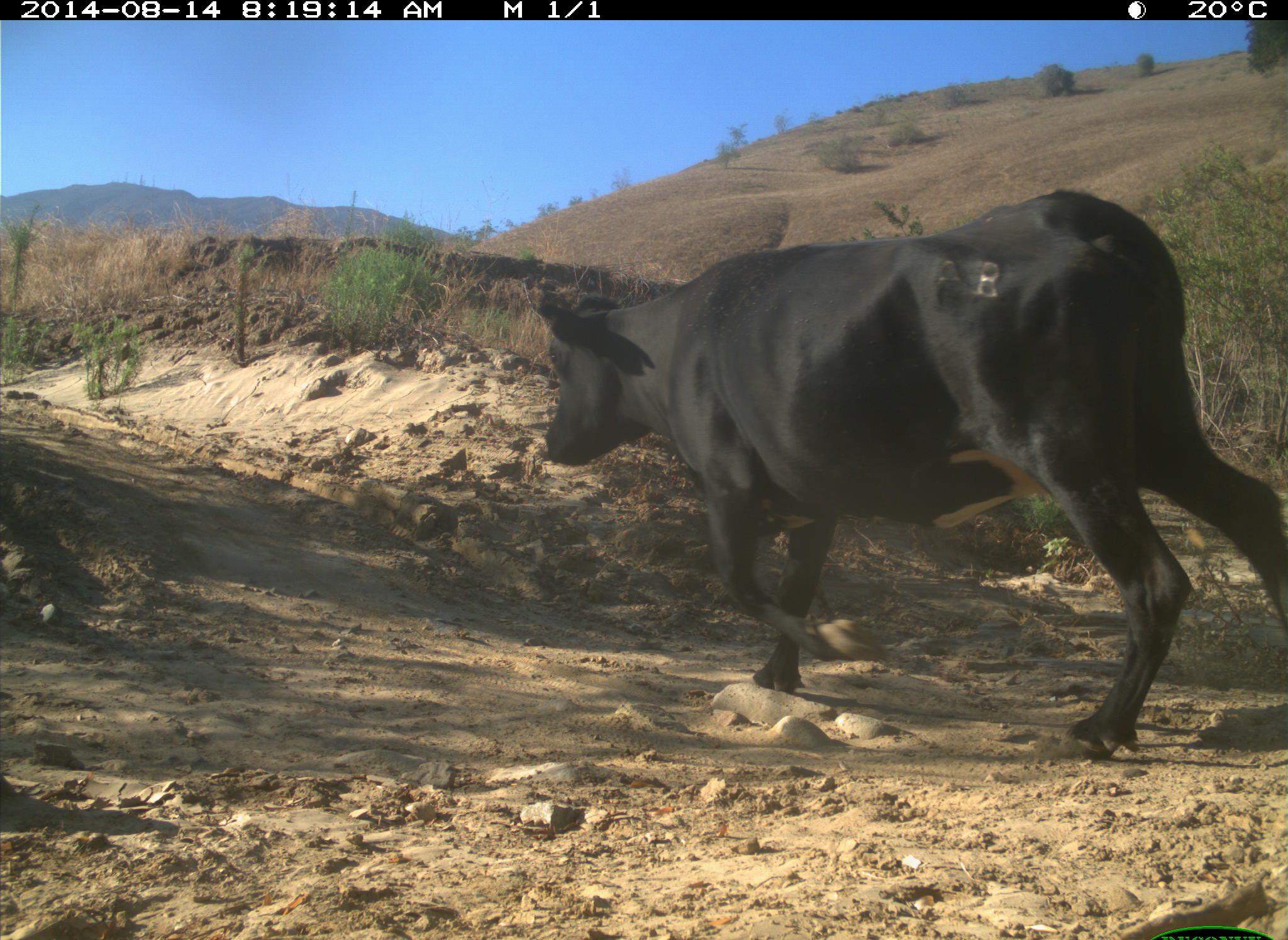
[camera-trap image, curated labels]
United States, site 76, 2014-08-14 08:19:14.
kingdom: Animalia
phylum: Chordata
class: Mammalia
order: Artiodactyla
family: Bovidae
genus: Bos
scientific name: Bos taurus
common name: cow